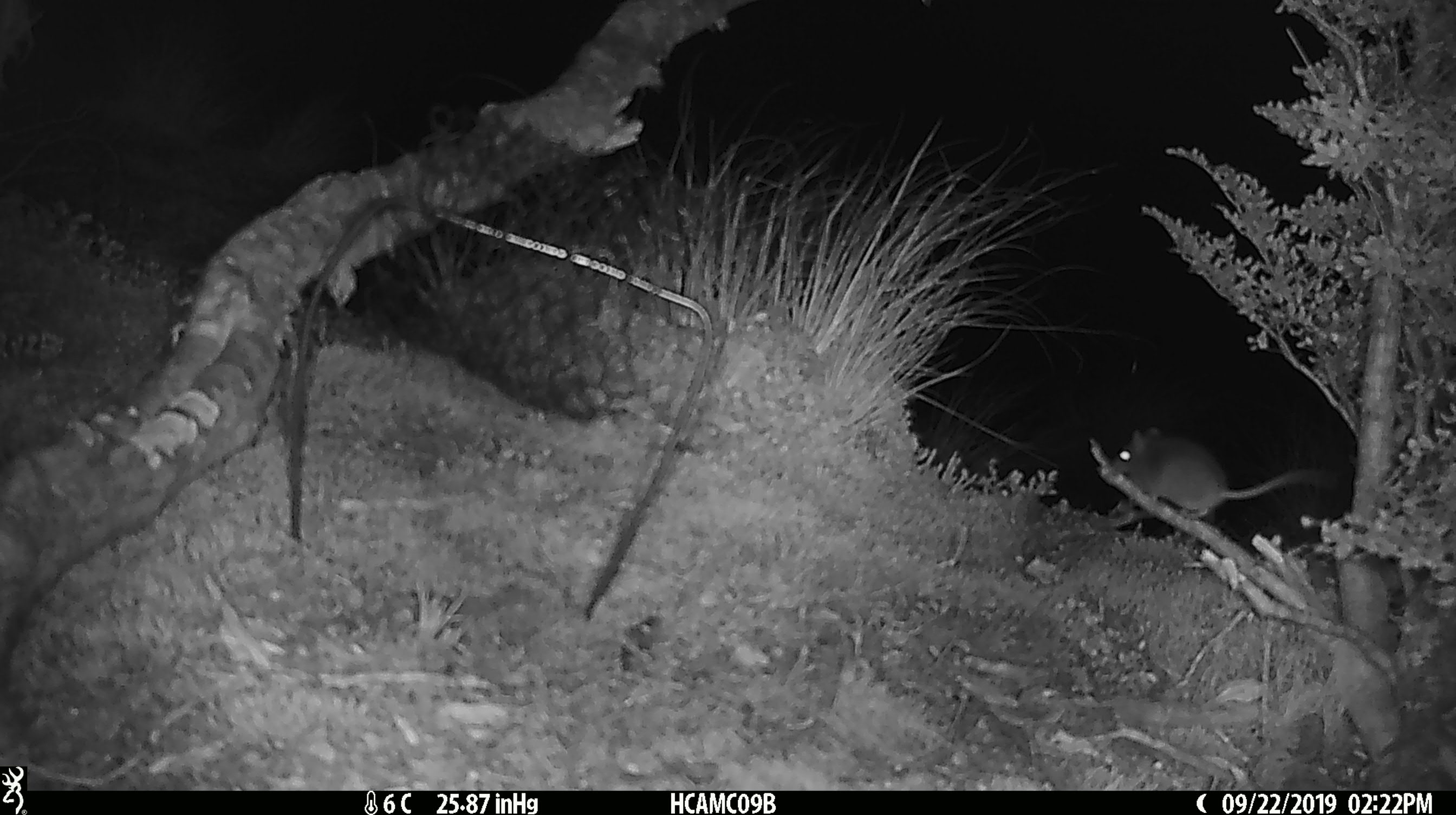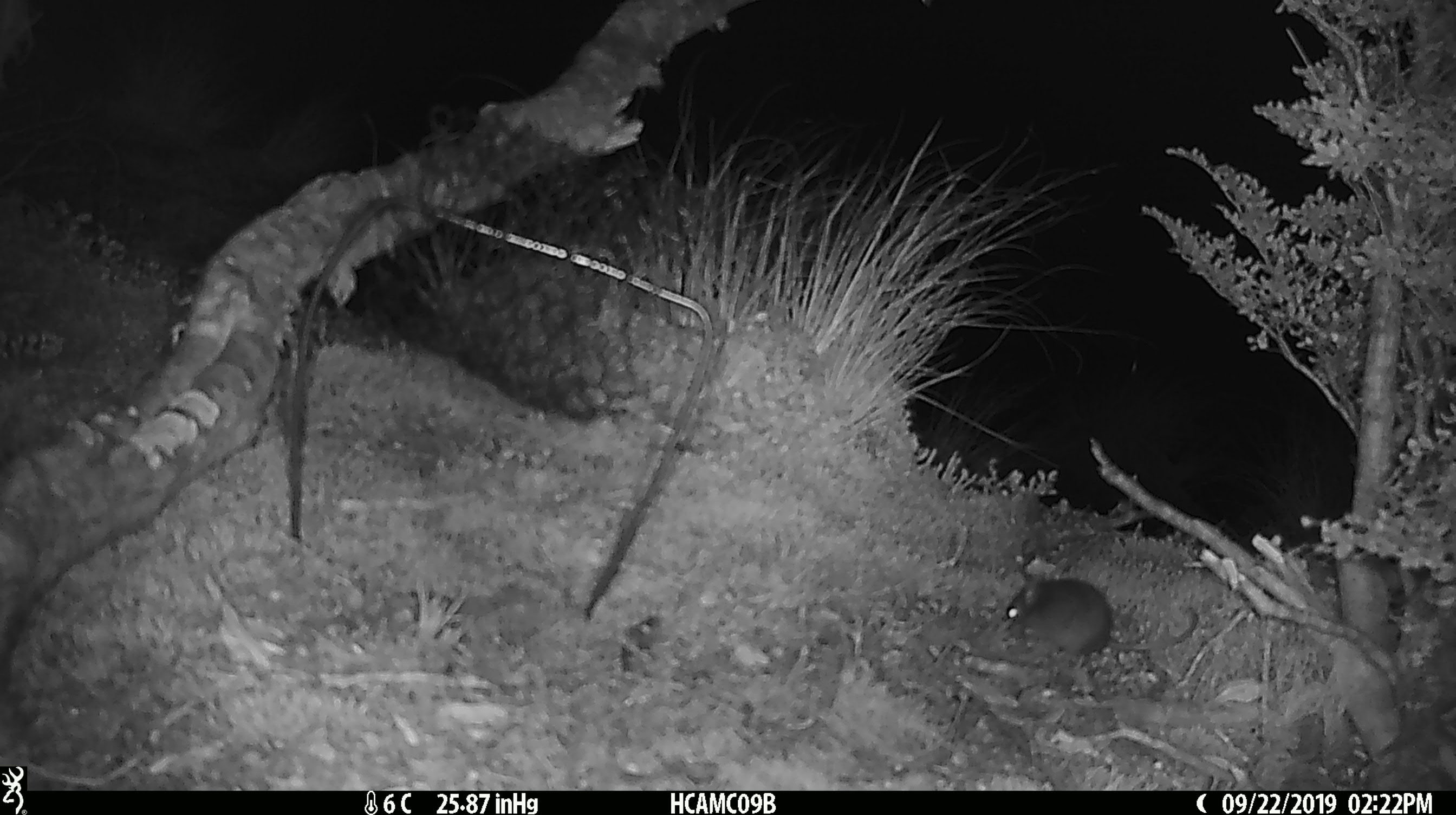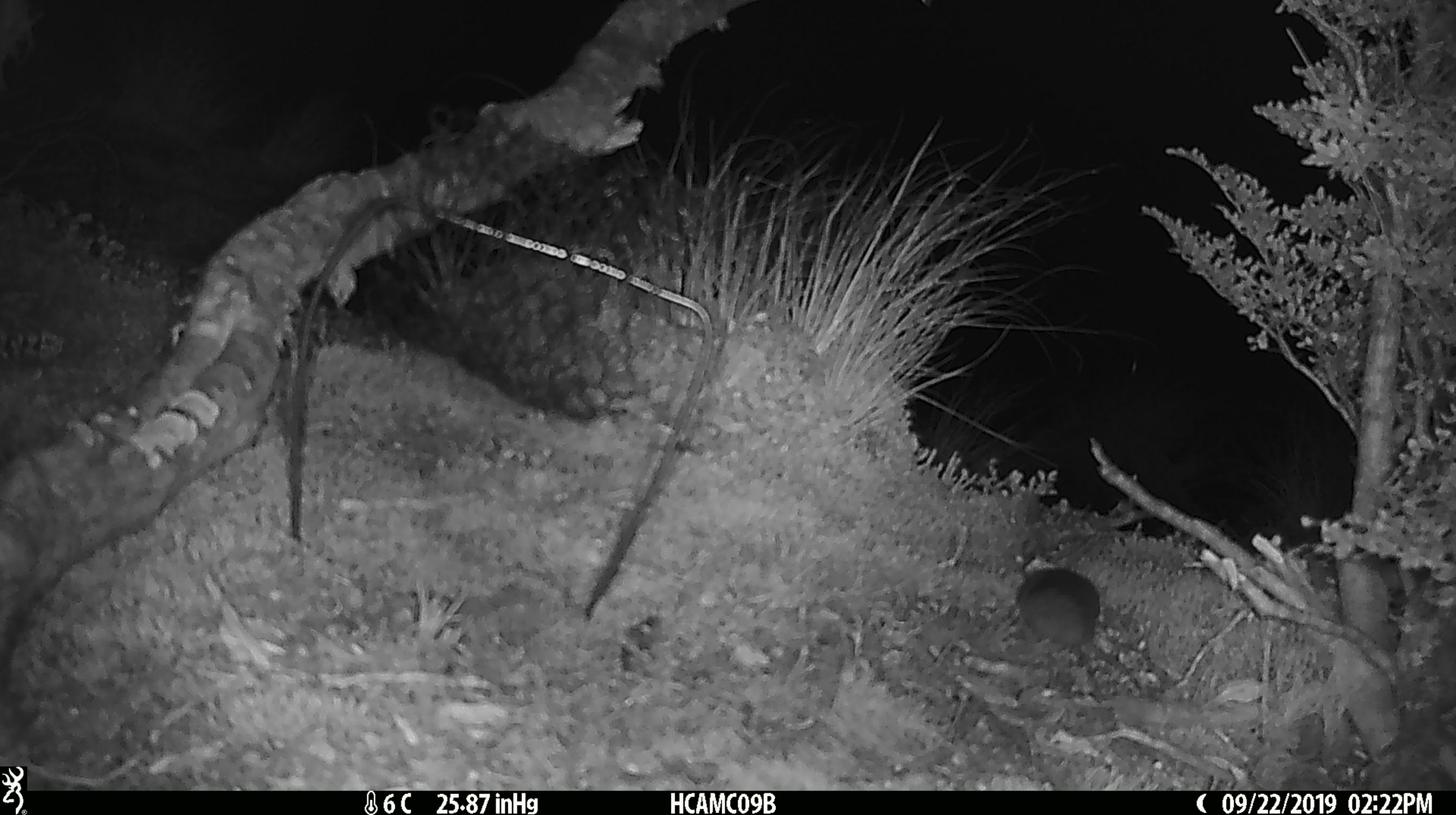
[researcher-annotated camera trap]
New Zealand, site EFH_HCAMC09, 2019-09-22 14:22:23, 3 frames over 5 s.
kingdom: Animalia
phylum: Chordata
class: Mammalia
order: Rodentia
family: Muridae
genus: Mus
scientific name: Mus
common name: mouse